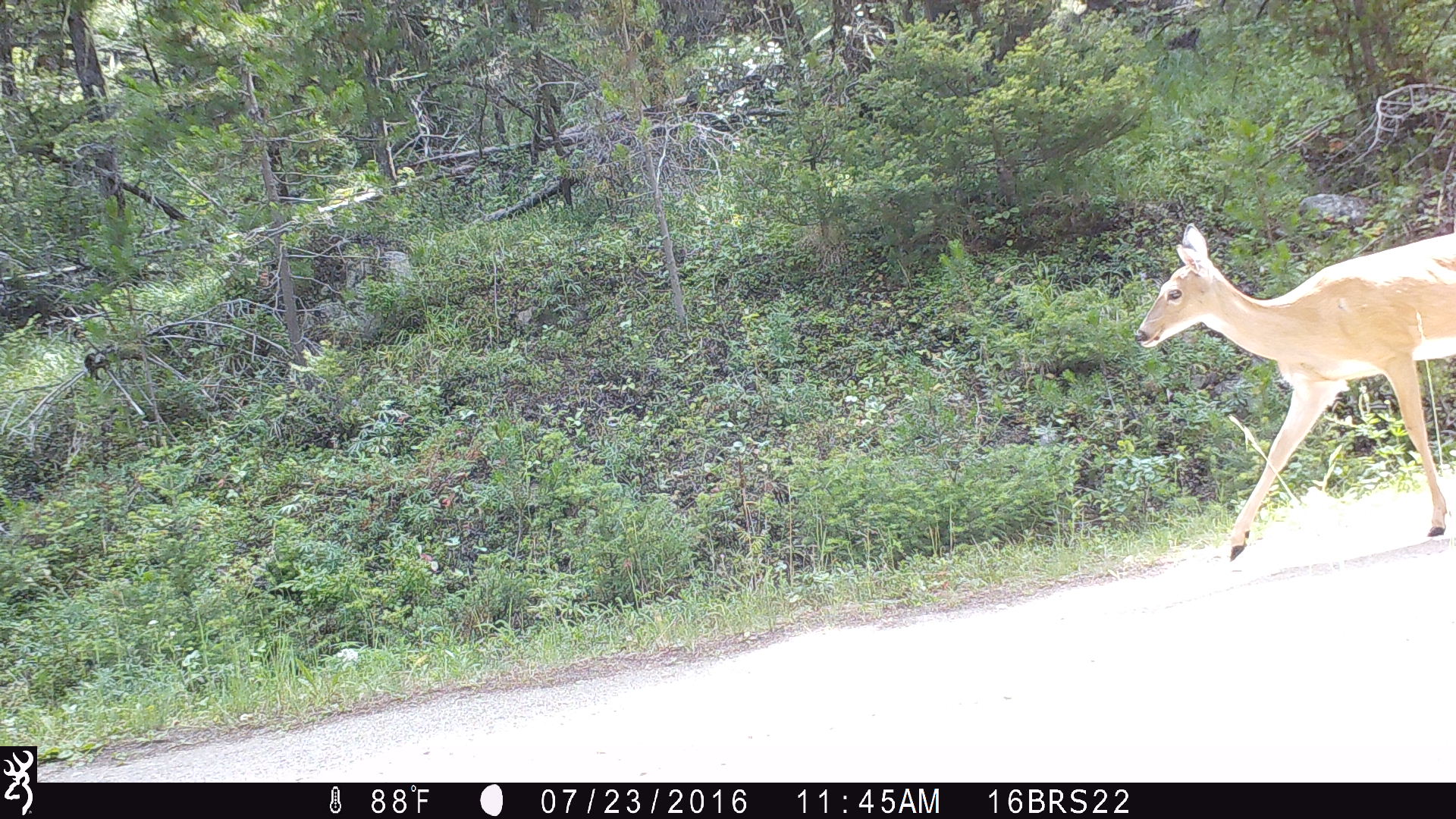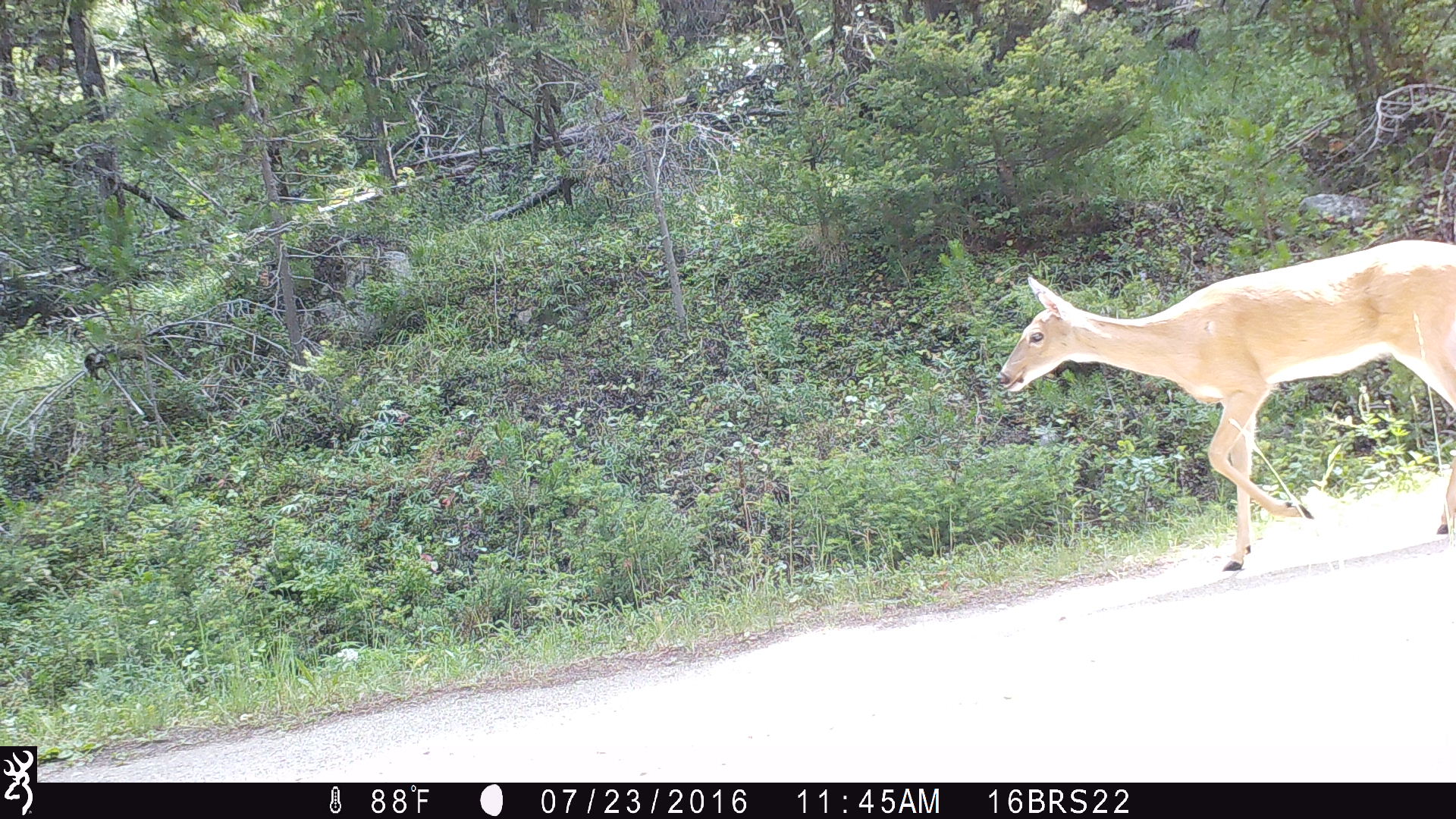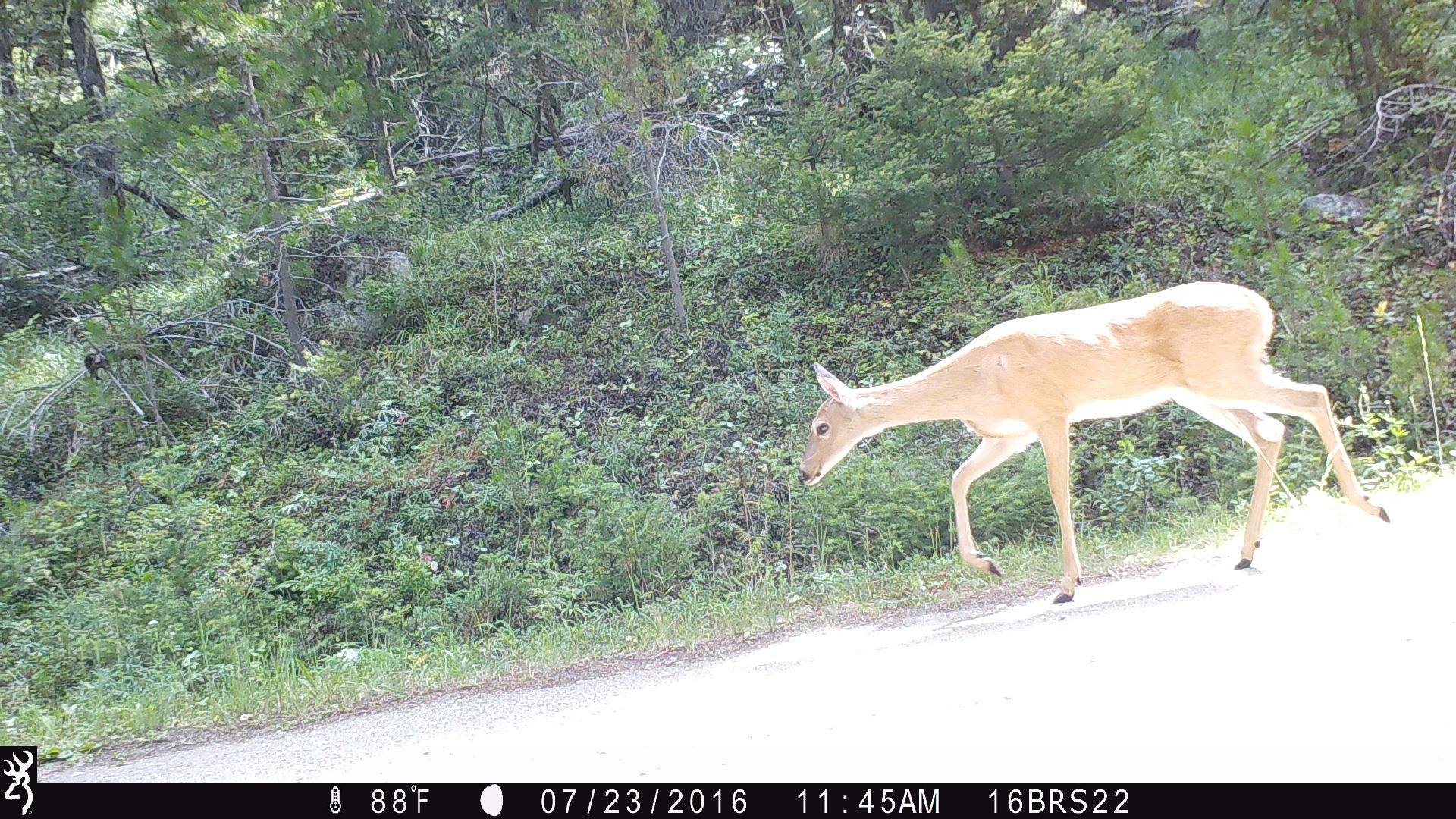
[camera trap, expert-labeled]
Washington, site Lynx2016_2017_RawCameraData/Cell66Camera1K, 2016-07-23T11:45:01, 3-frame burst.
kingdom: Animalia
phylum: Chordata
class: Mammalia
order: Artiodactyla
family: Cervidae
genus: Odocoileus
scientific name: Odocoileus virginianus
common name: white-tailed deer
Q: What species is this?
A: Odocoileus virginianus (white-tailed deer).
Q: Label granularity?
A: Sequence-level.